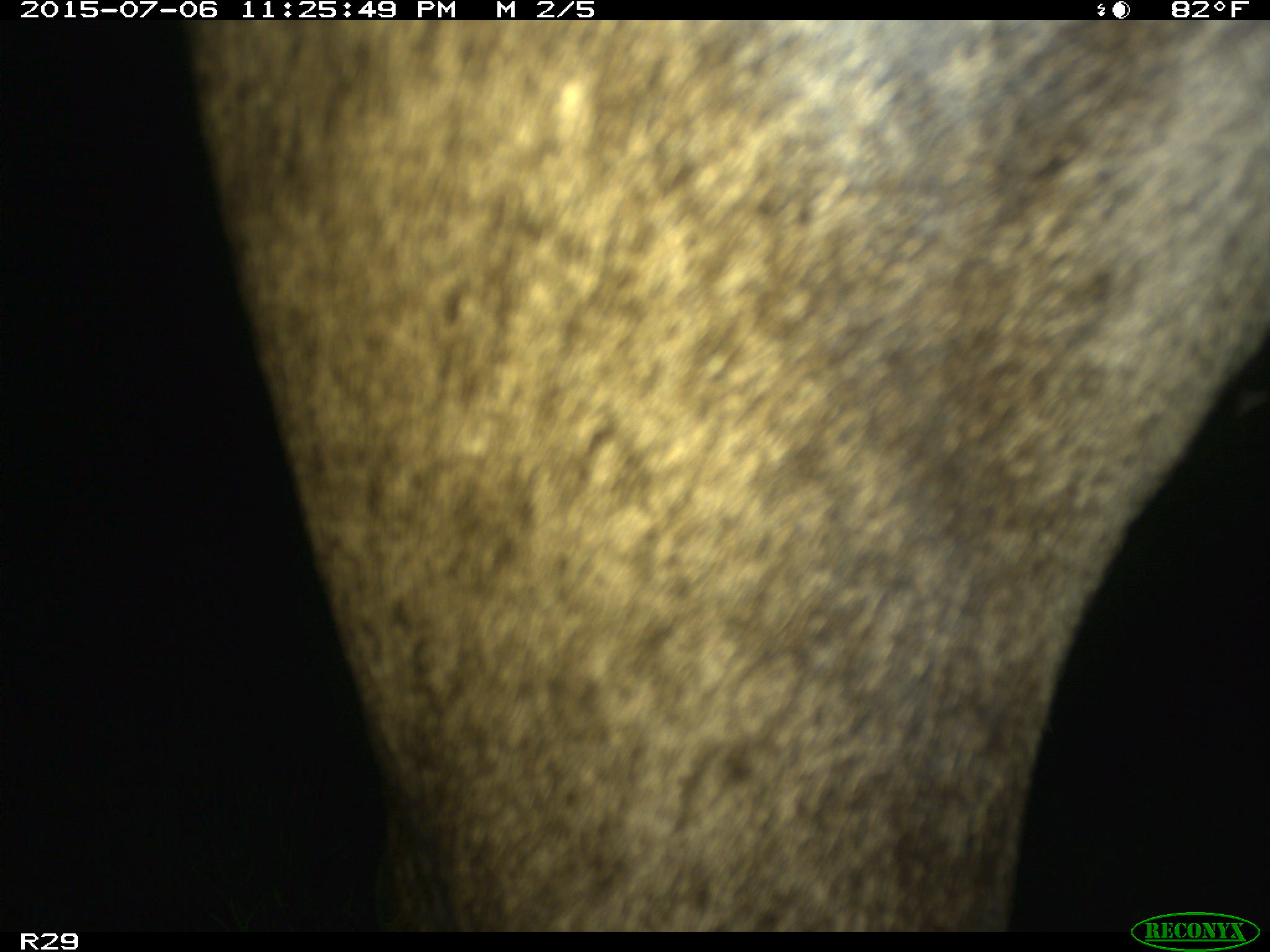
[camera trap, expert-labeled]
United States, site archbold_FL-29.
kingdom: Animalia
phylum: Chordata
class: Mammalia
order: Artiodactyla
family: Bovidae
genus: Bos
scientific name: Bos taurus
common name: domestic cow